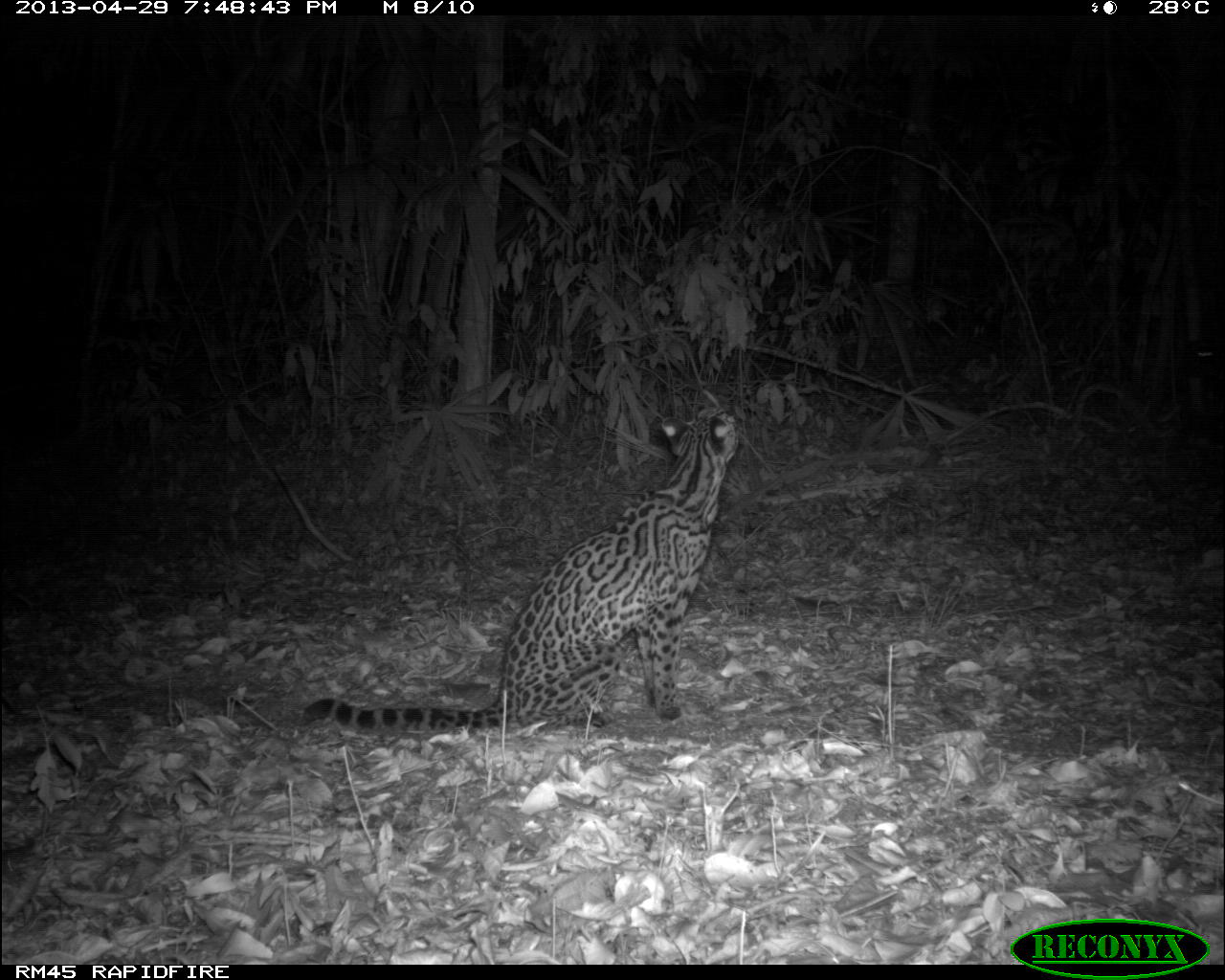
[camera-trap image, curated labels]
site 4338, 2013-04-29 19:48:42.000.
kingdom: Animalia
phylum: Chordata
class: Mammalia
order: Carnivora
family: Felidae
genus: Leopardus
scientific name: Leopardus pardalis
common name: ocelot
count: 1